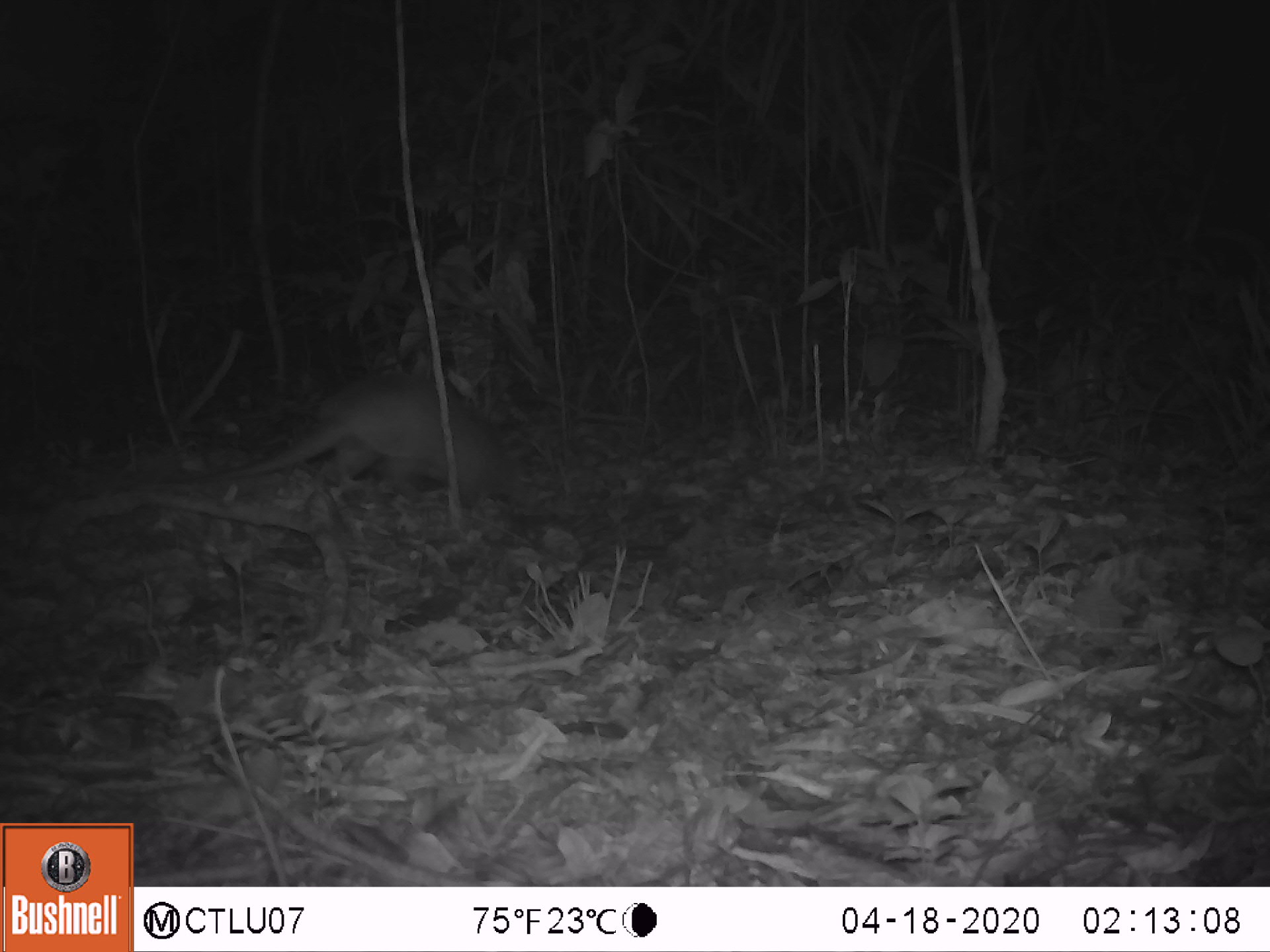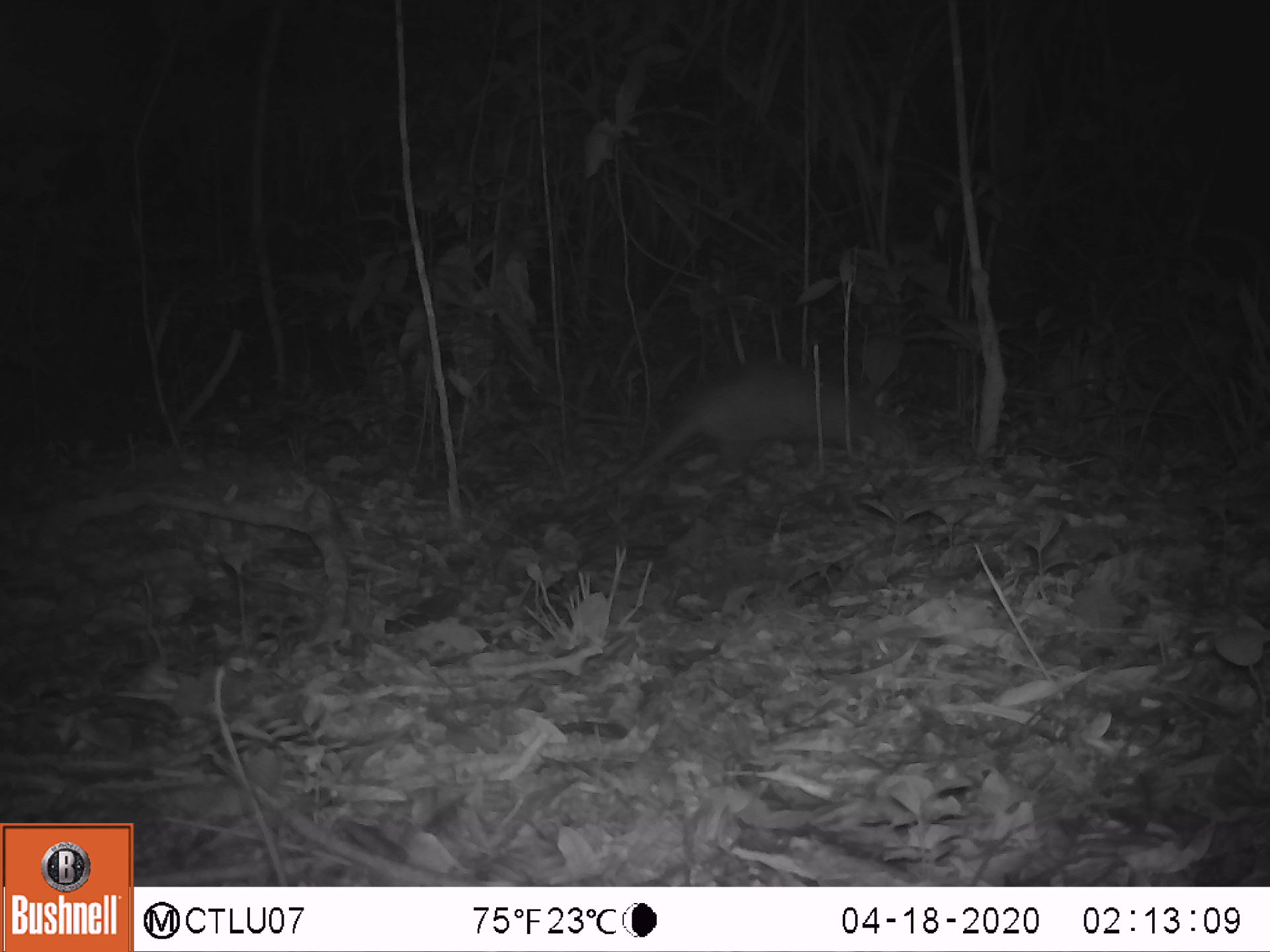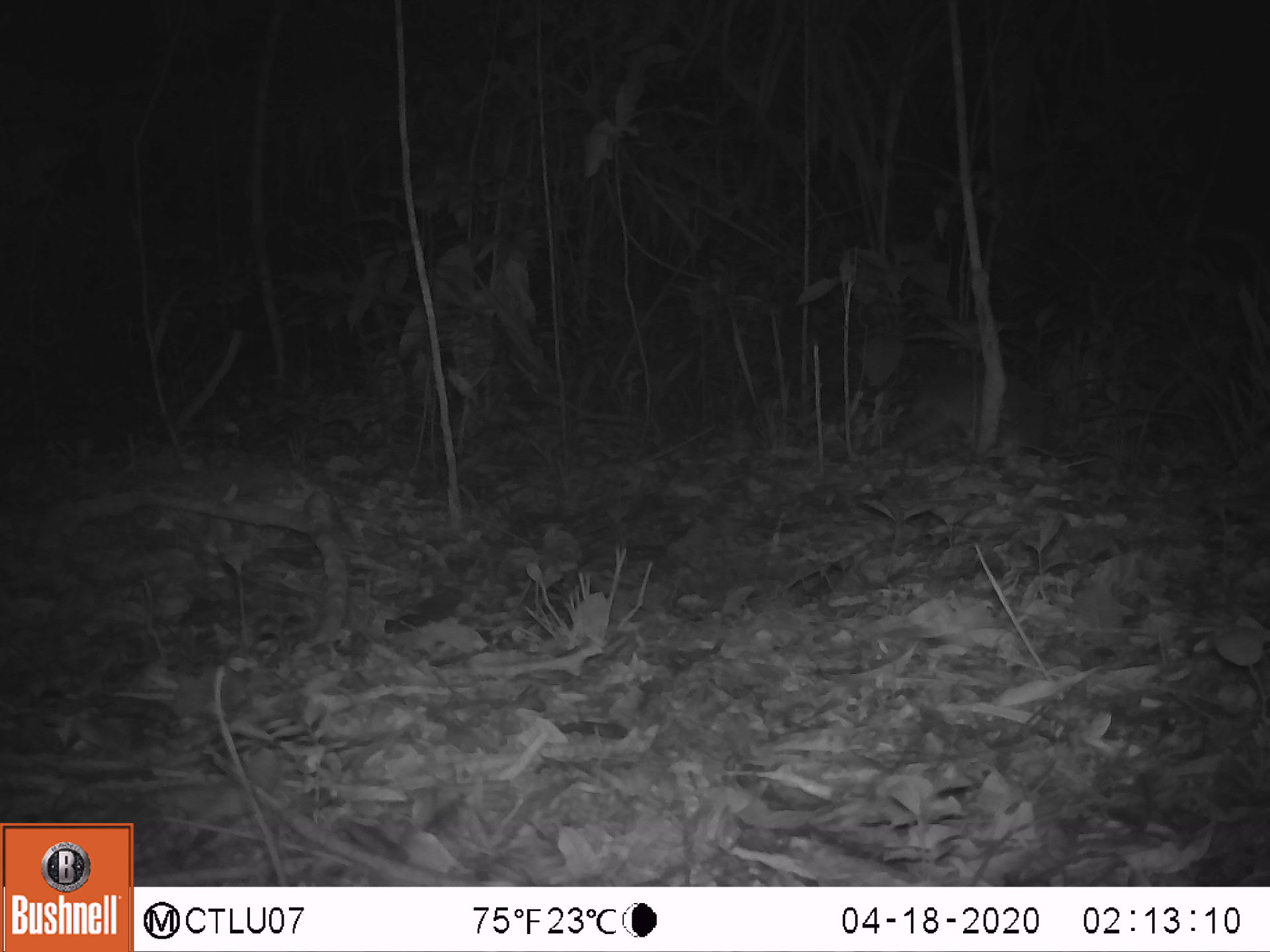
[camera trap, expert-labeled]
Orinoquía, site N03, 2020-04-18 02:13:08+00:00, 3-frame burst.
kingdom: Animalia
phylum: Chordata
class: Mammalia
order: Cingulata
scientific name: Cingulata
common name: armadillo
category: unknown armadillo